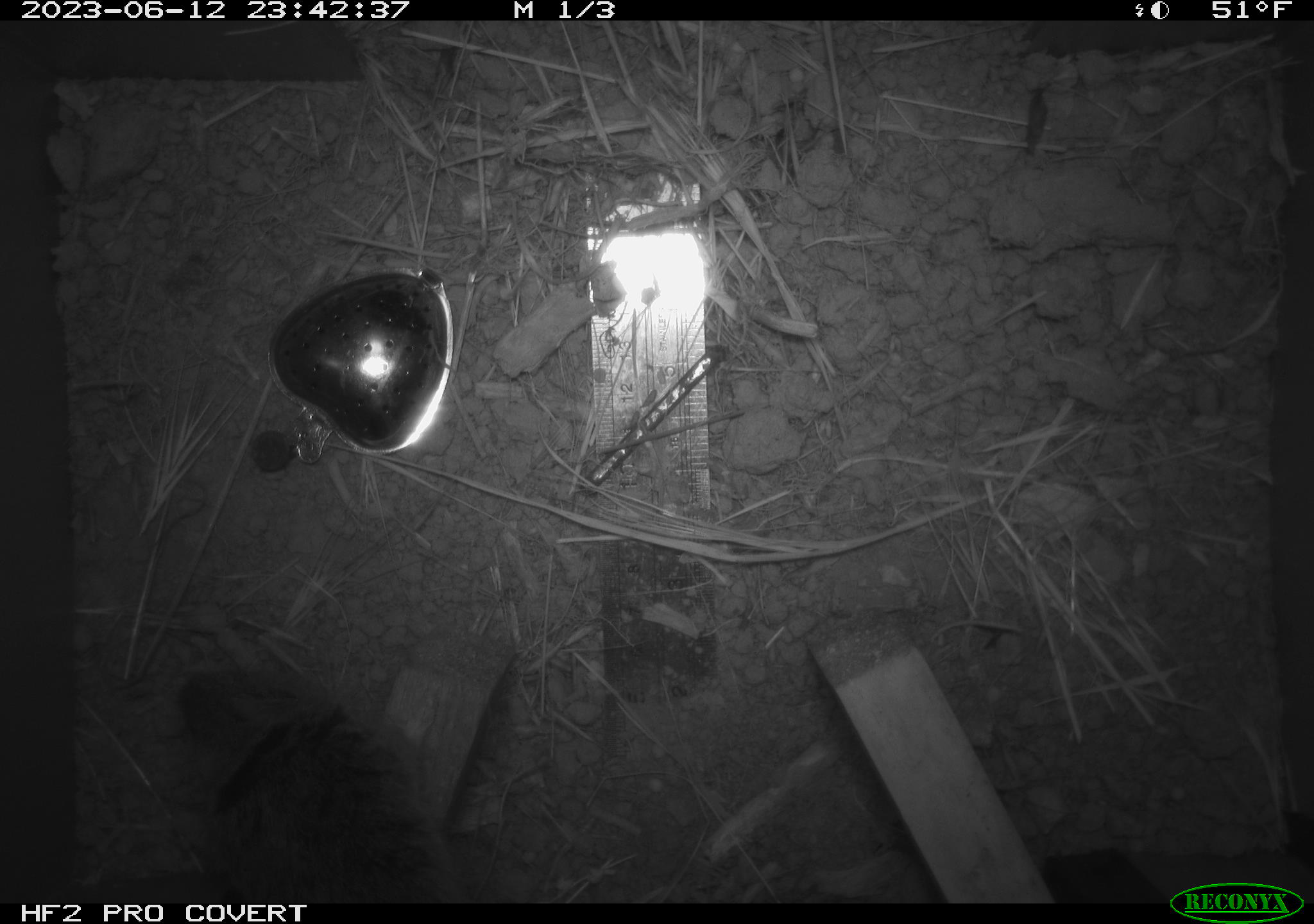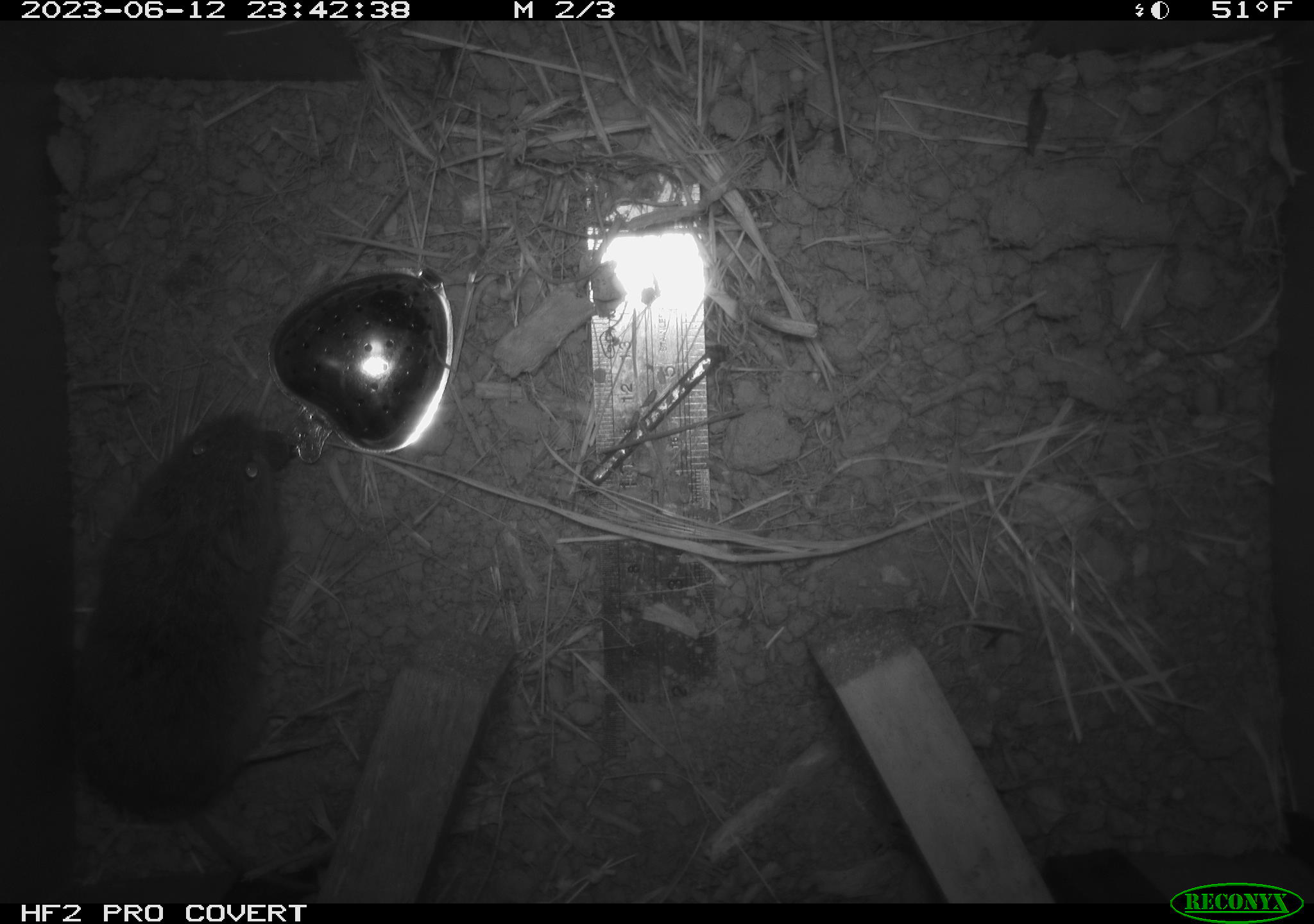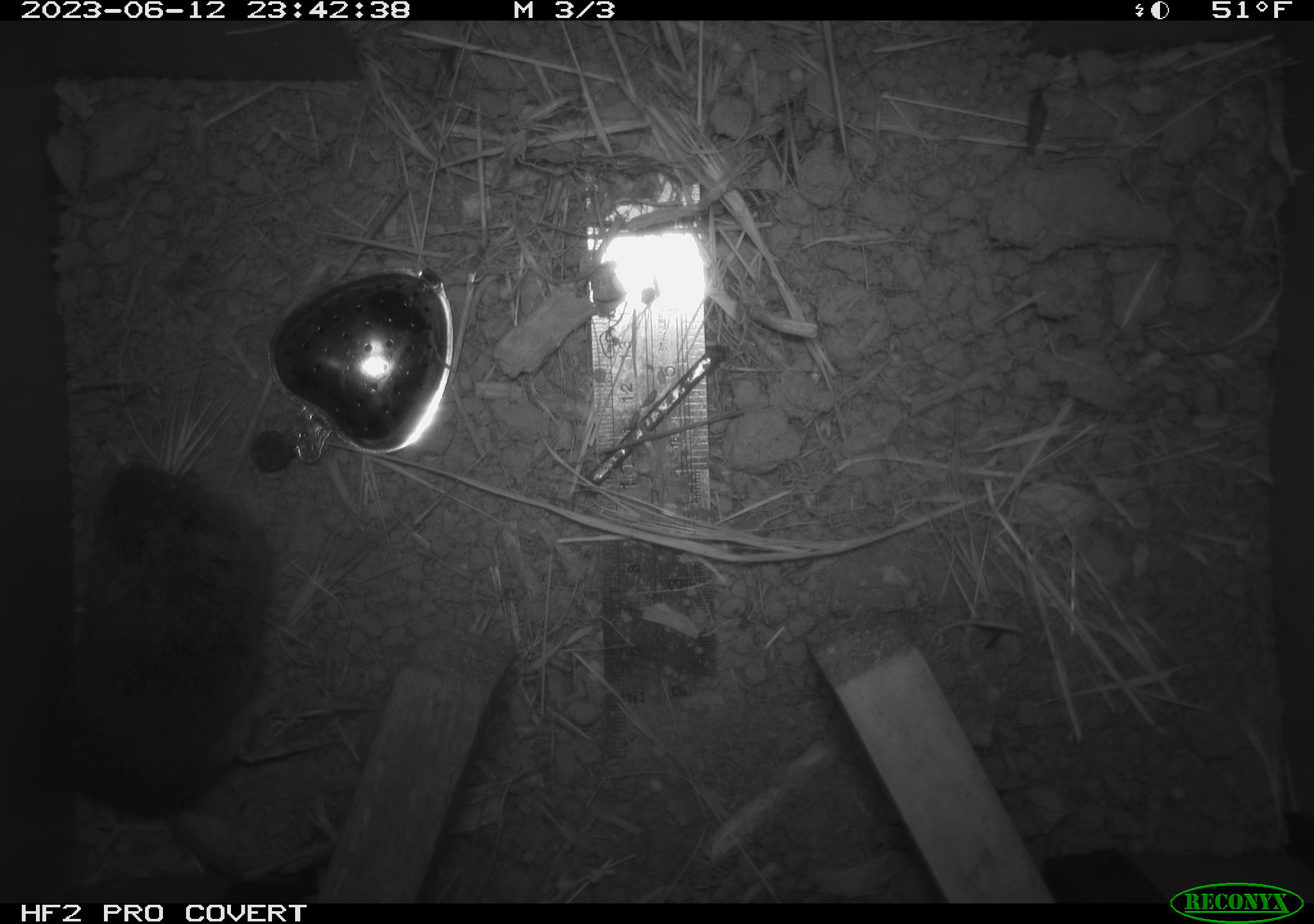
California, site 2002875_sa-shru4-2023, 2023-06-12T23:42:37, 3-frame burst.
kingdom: Animalia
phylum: Chordata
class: Mammalia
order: Rodentia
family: Cricetidae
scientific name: Arvicolinae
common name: voles, lemmings, and muskrats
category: arvicolinae subfamily